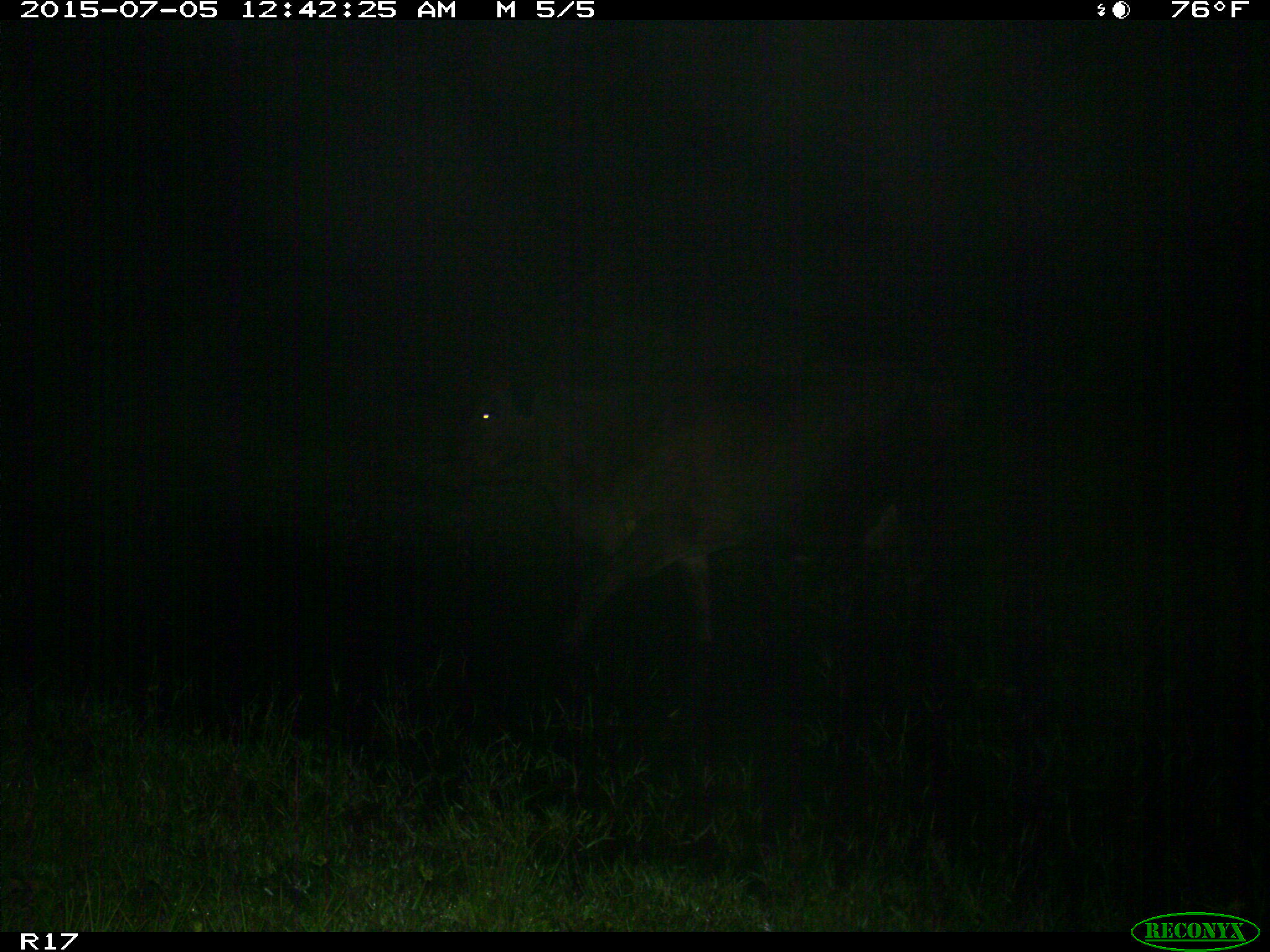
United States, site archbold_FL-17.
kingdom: Animalia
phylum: Chordata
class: Mammalia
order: Artiodactyla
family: Bovidae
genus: Bos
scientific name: Bos taurus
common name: domestic cow